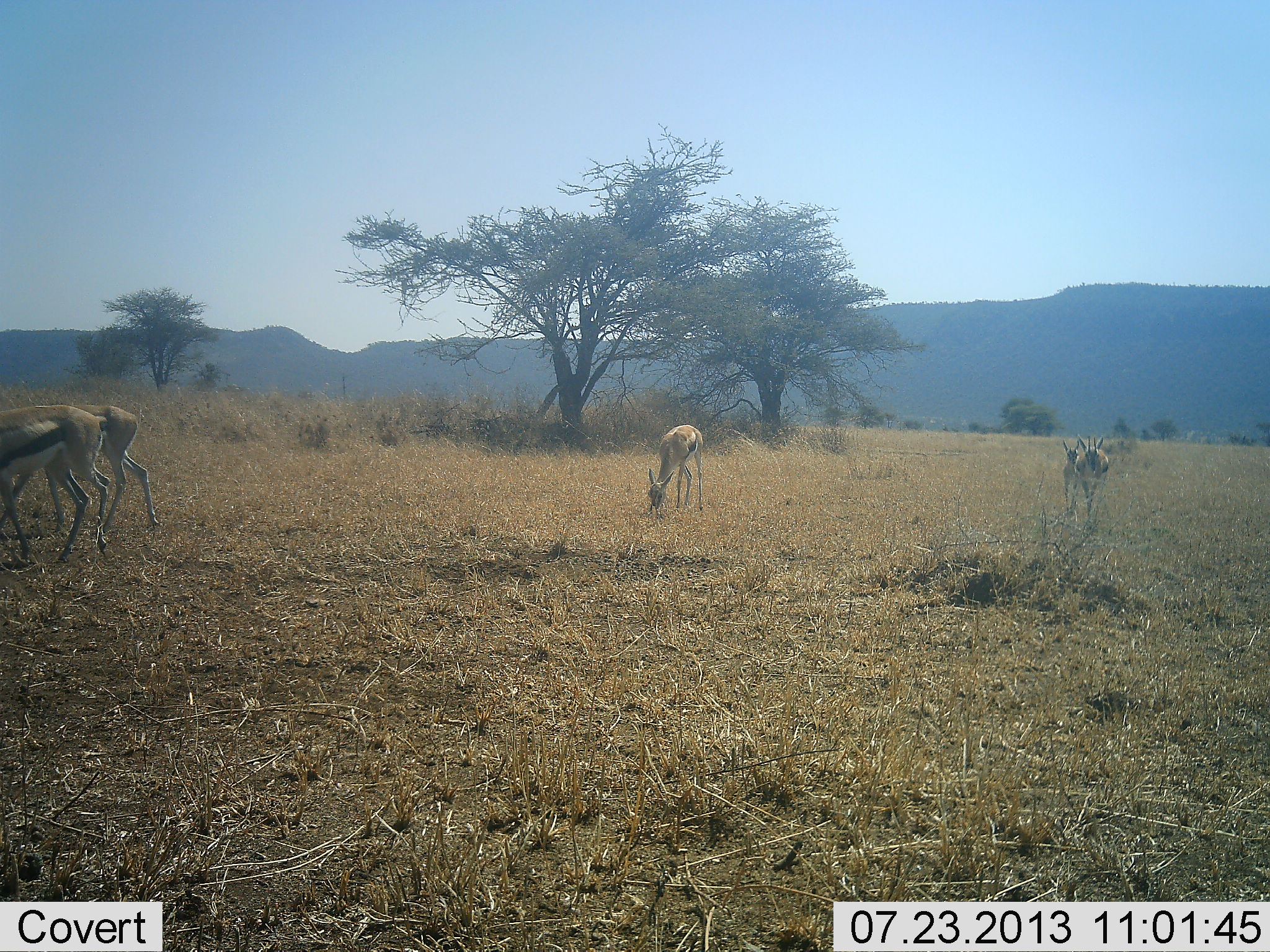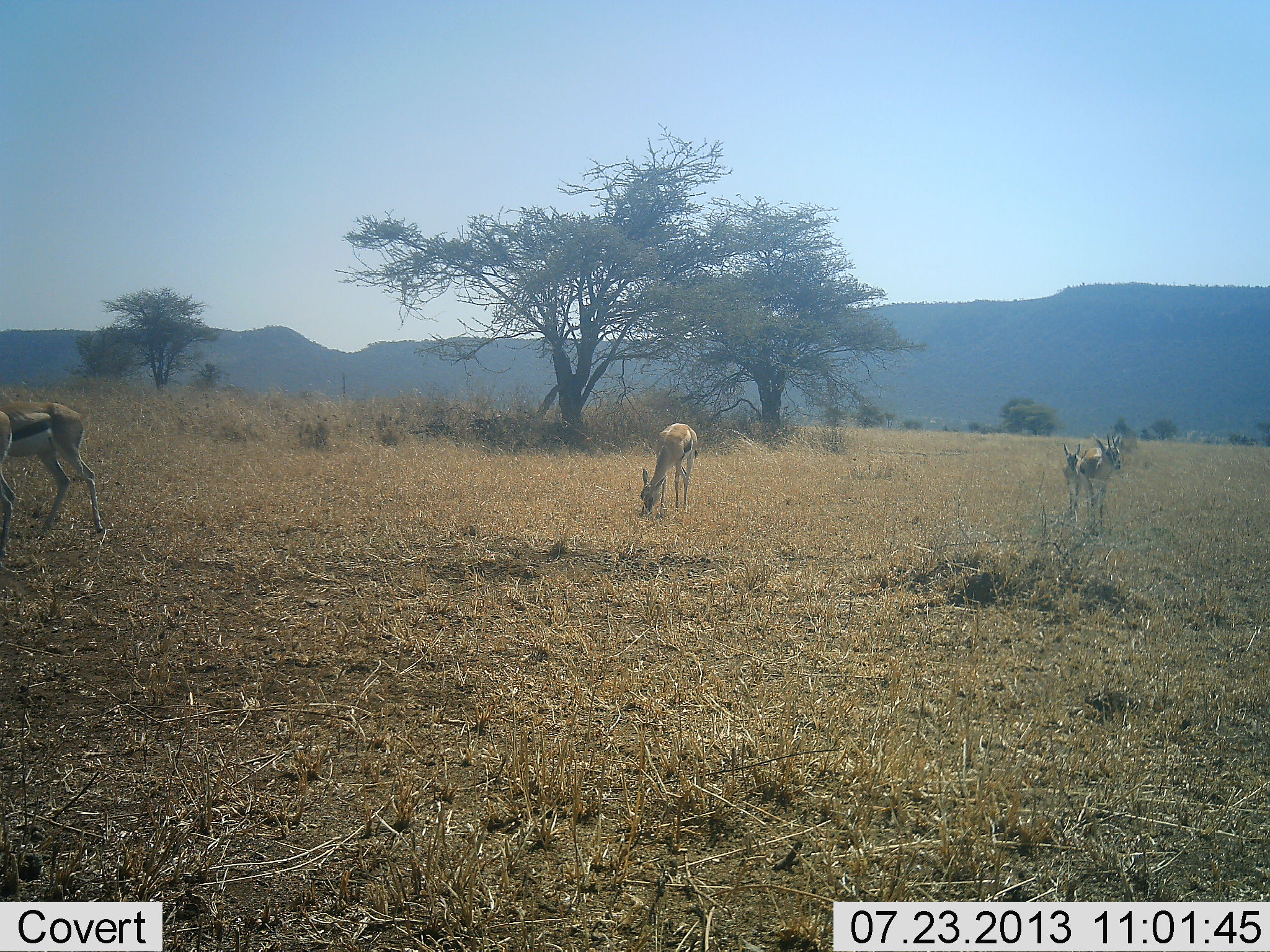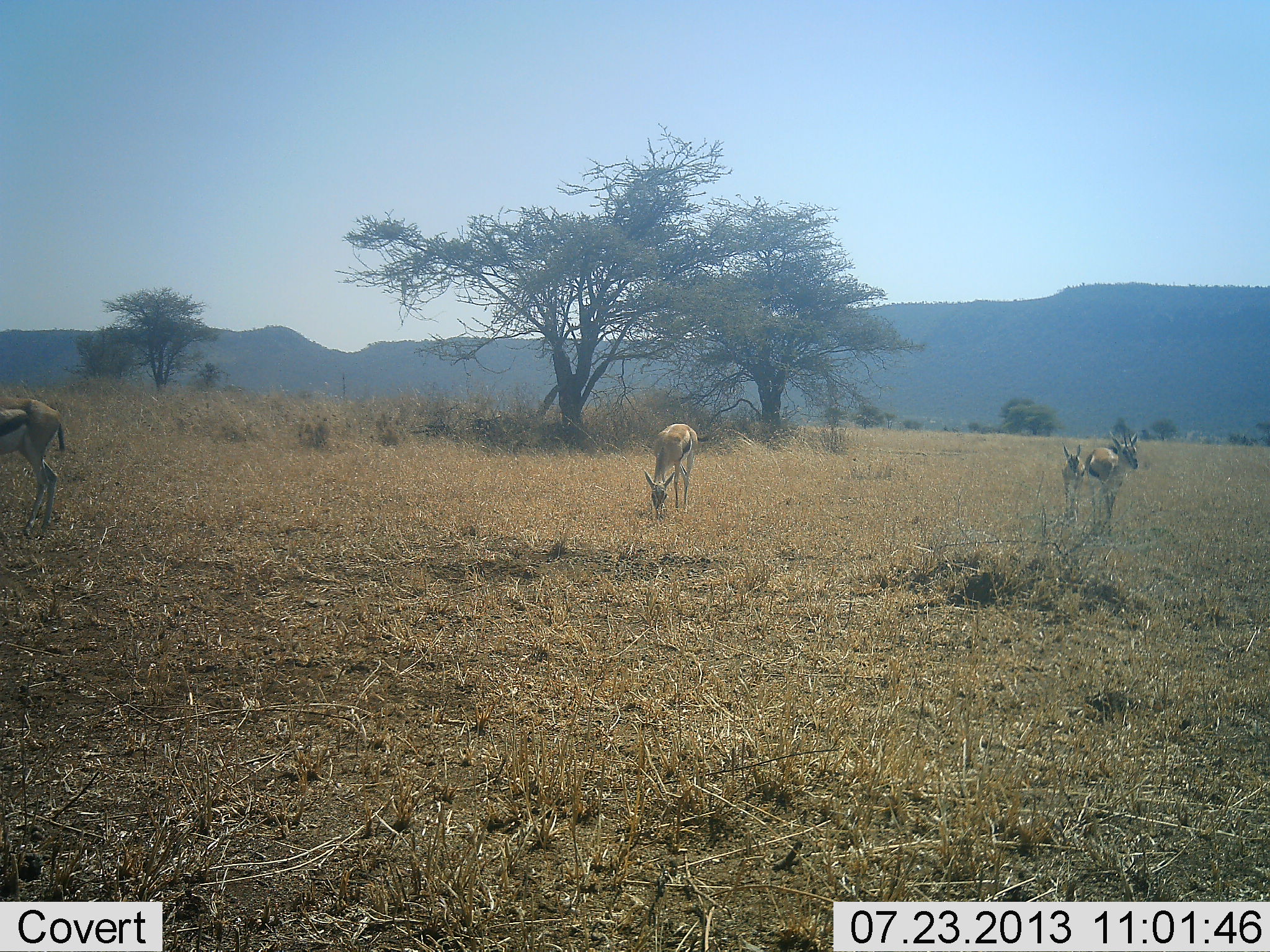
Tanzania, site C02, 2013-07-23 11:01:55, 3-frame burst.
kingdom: Animalia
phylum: Chordata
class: Mammalia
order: Artiodactyla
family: Bovidae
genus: Eudorcas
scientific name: Eudorcas thomsonii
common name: thomson's gazelle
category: gazellethomsons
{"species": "gazellethomsons (thomson's gazelle) (Eudorcas thomsonii)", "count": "5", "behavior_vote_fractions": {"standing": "44%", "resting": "0%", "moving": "72%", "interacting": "6%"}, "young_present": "22%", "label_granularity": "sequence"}